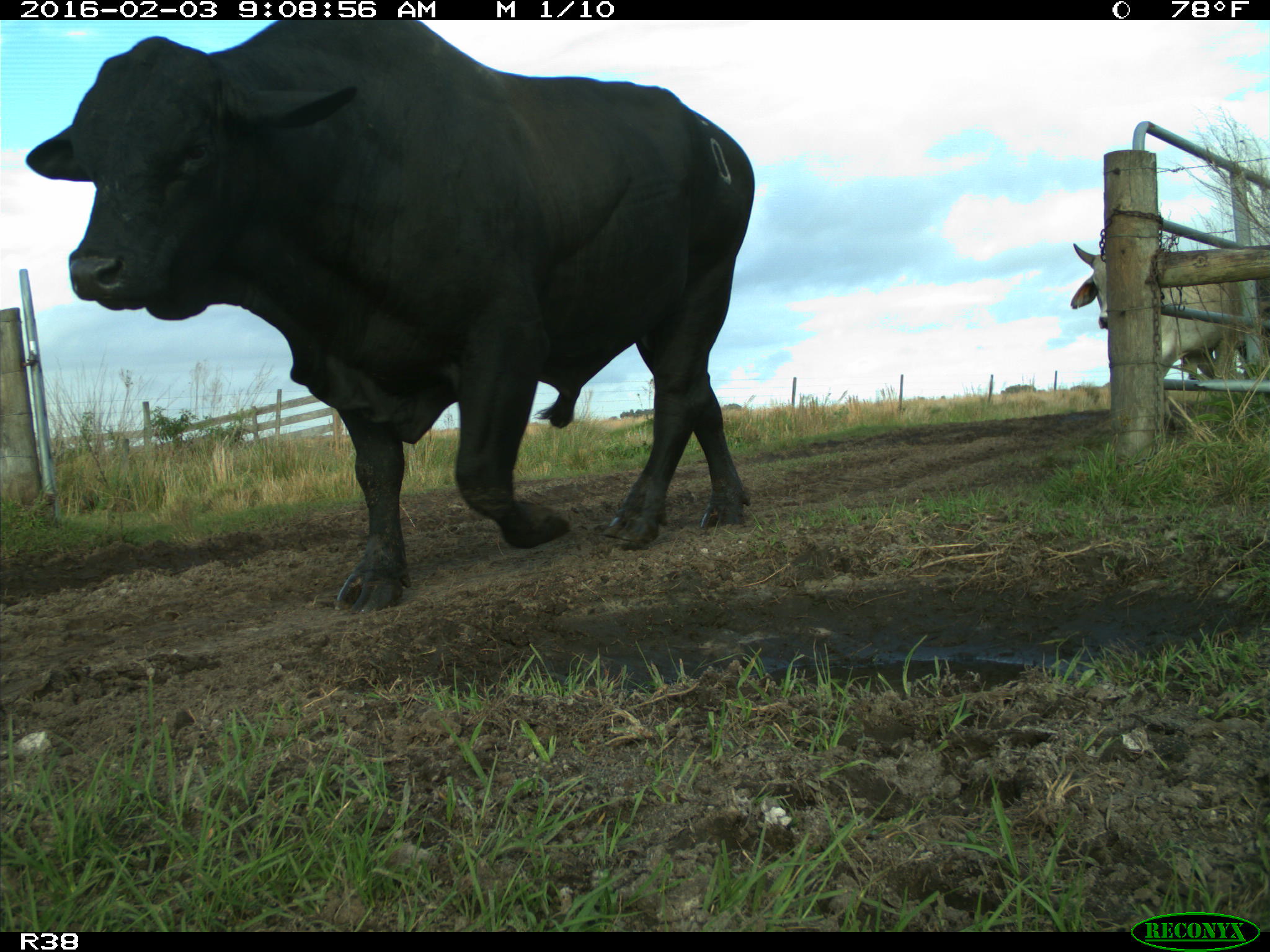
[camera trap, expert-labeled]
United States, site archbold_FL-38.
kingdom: Animalia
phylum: Chordata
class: Mammalia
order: Artiodactyla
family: Bovidae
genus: Bos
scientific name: Bos taurus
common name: domestic cow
Bos taurus (domestic cow).